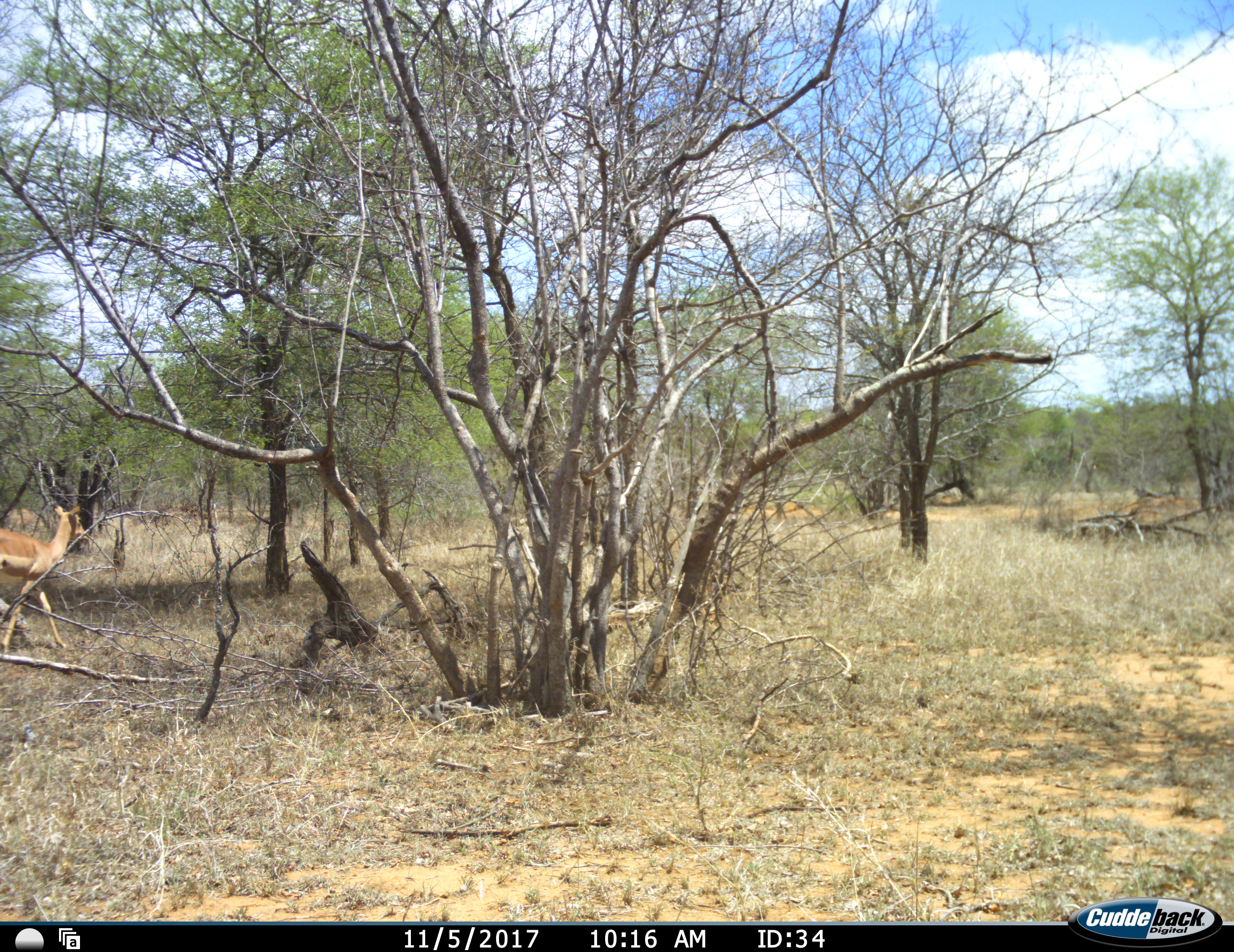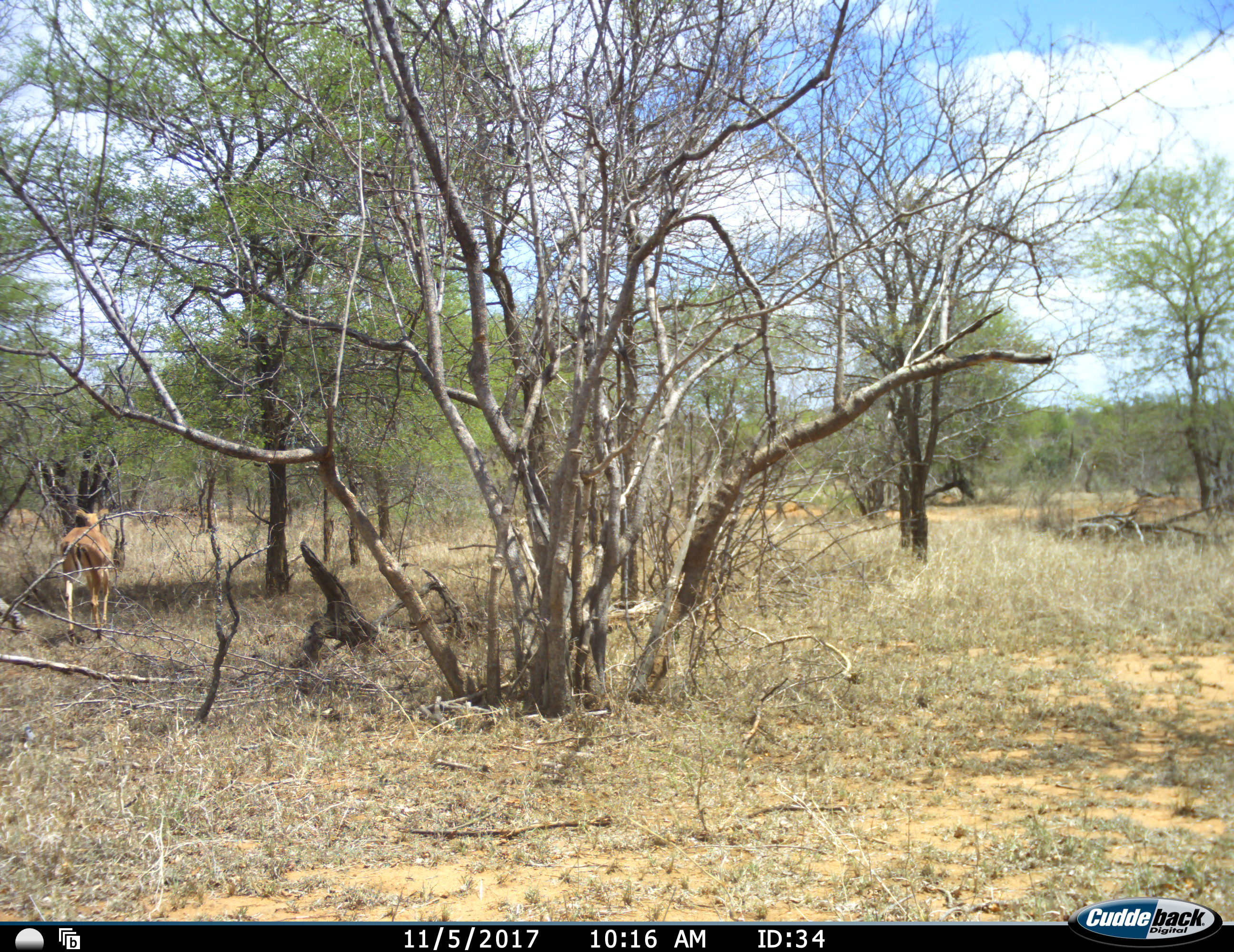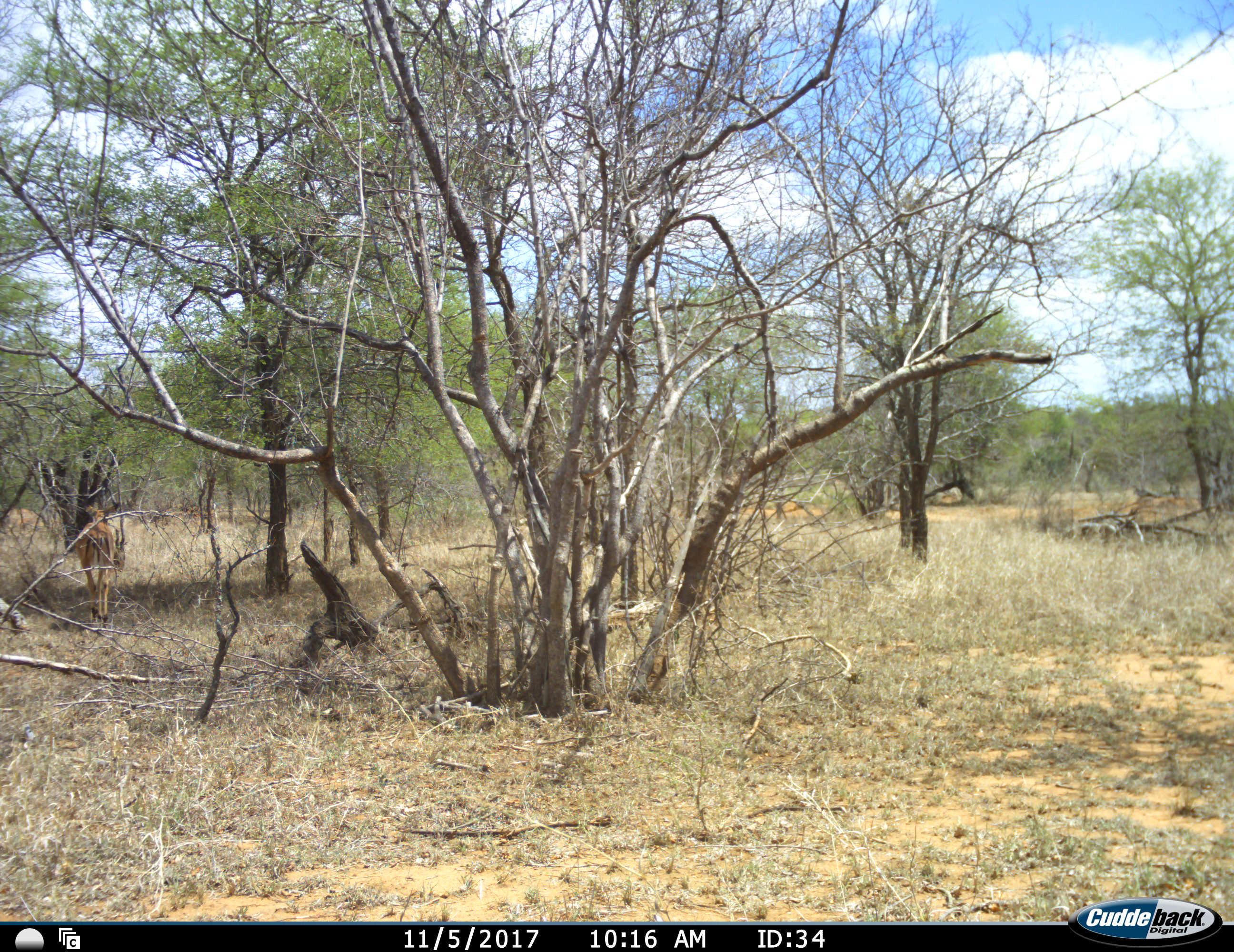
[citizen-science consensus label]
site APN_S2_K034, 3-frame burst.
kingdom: Animalia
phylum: Chordata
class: Mammalia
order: Artiodactyla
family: Bovidae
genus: Aepyceros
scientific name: Aepyceros melampus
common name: impala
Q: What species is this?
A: Impala (Aepyceros melampus).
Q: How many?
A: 1.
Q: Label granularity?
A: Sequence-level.